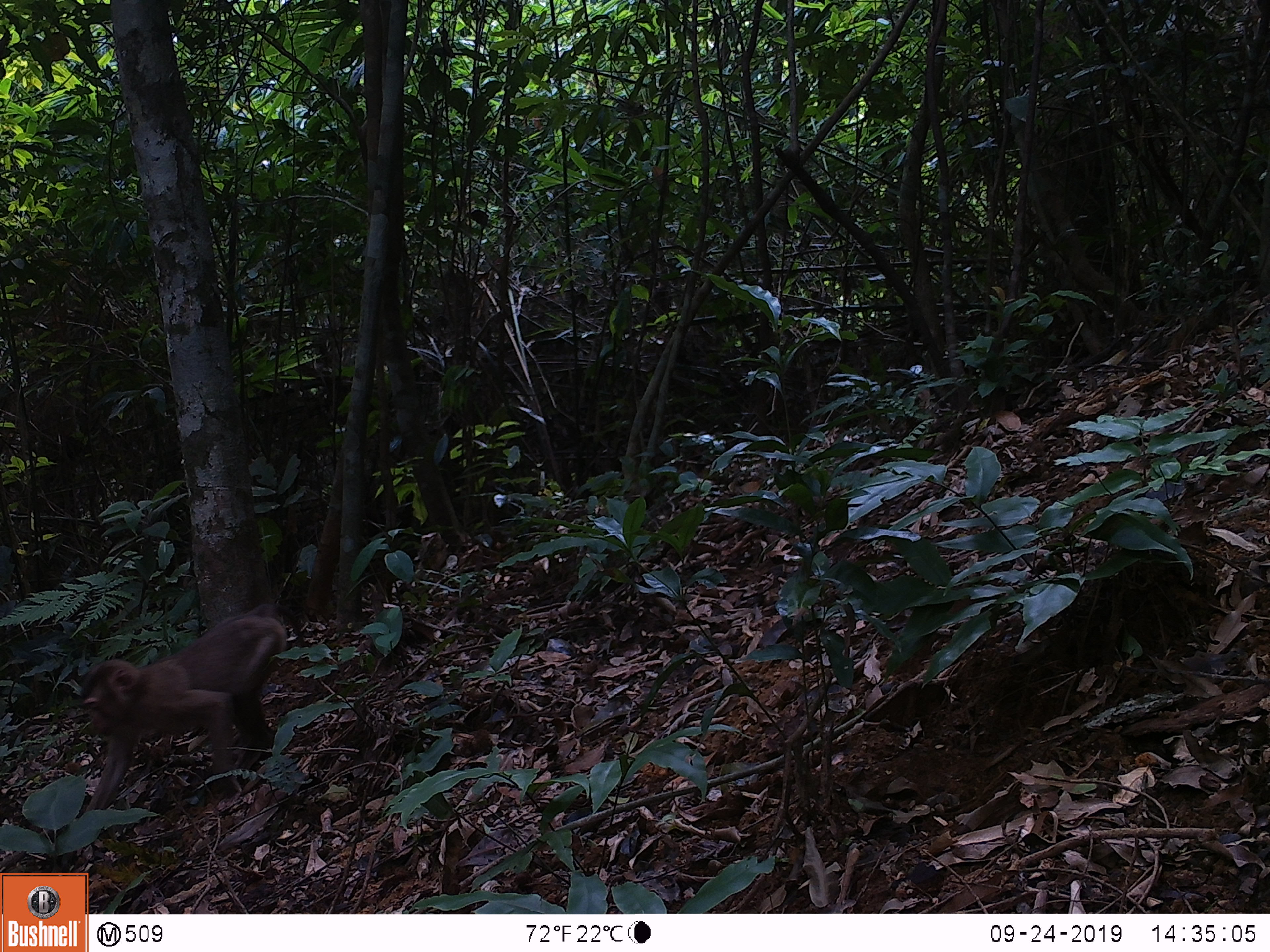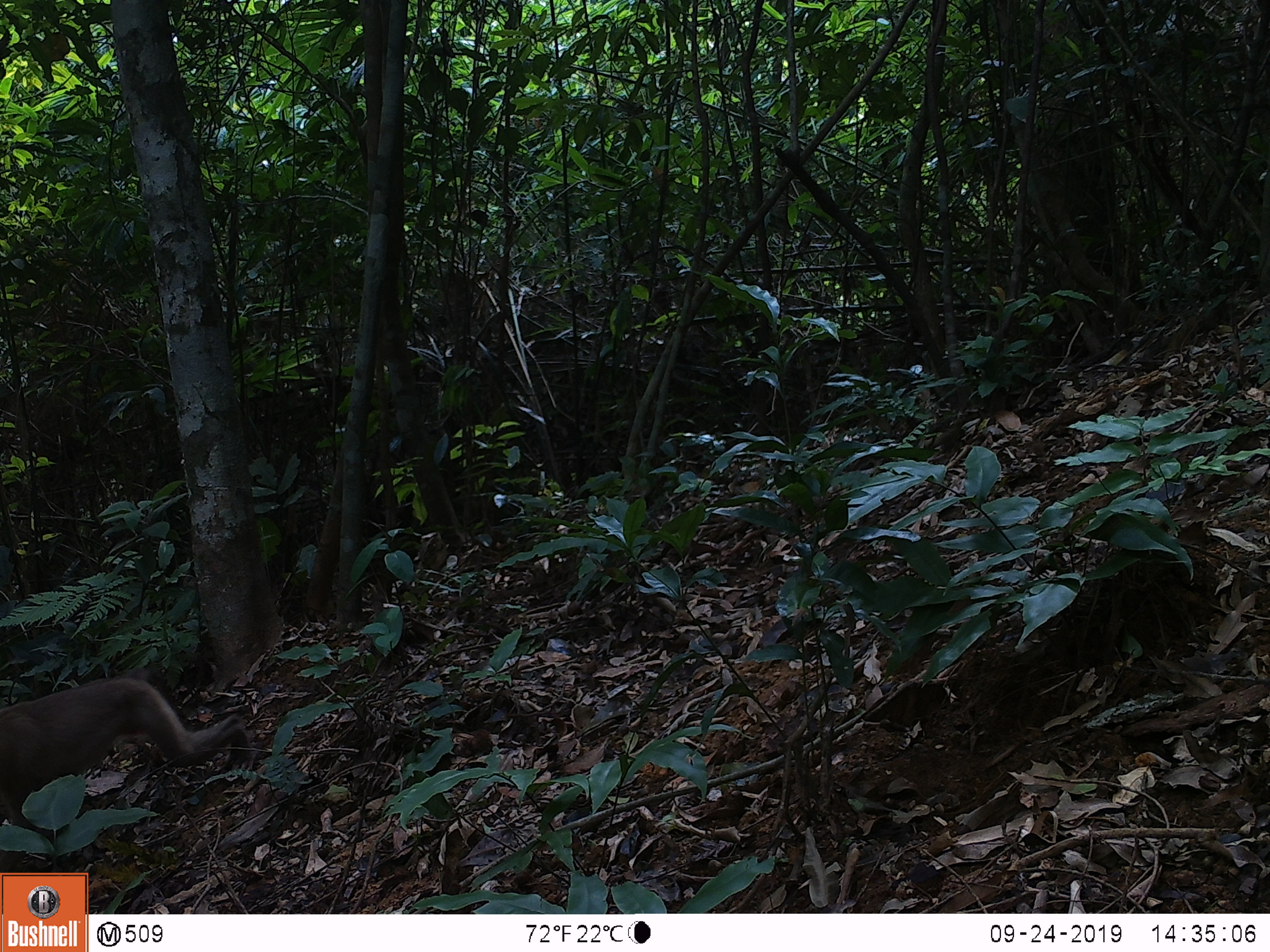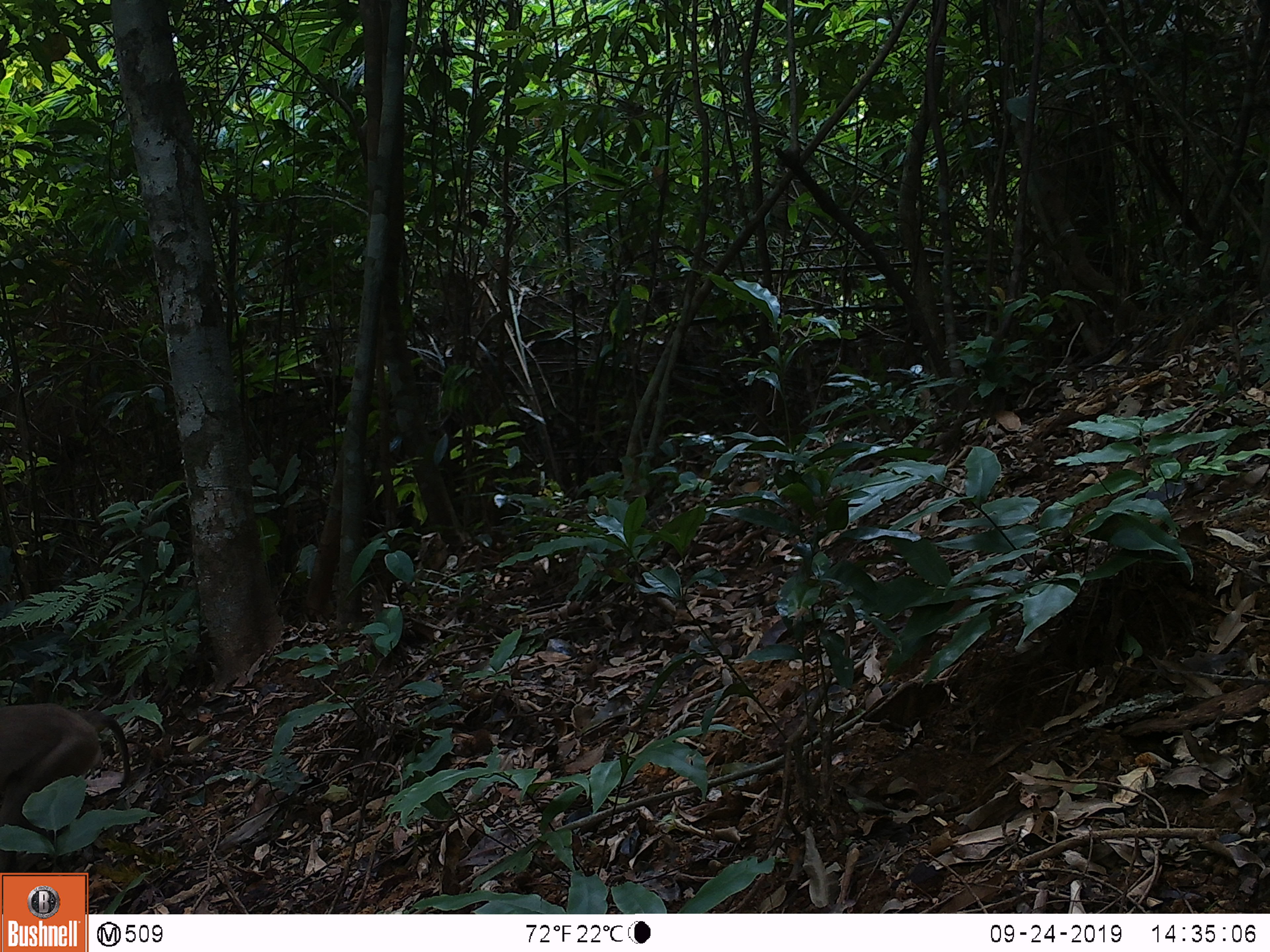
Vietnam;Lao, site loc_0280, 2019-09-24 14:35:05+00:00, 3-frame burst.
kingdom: Animalia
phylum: Chordata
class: Mammalia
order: Primates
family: Cercopithecidae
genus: Macaca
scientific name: Macaca nemestrina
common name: pig-tailed macaque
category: pig tailed macaque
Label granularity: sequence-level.